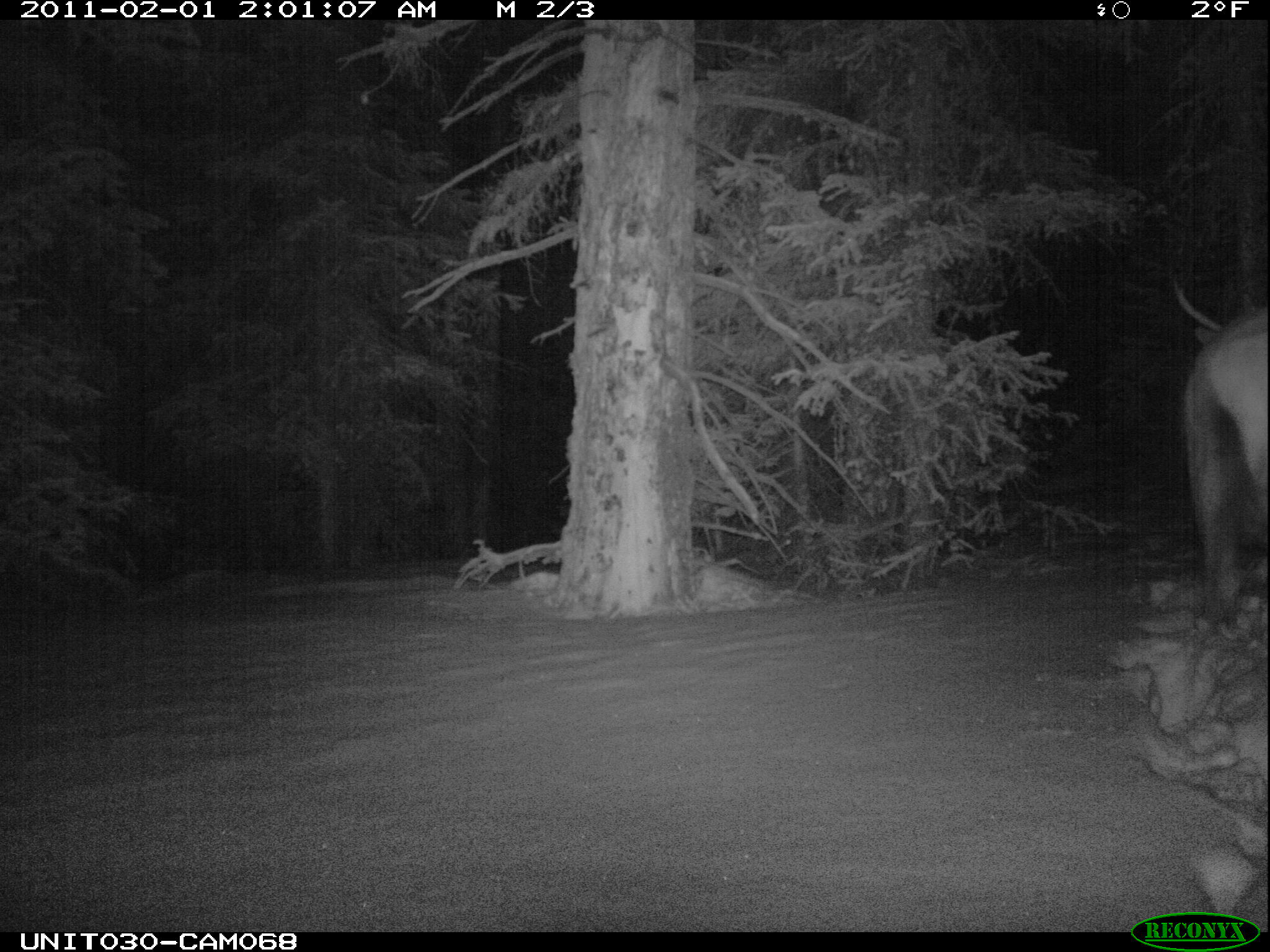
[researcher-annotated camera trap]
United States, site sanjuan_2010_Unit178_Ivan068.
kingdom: Animalia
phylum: Chordata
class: Mammalia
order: Artiodactyla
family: Cervidae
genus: Cervus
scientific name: Cervus elaphus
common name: red deer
Cervus elaphus (red deer).